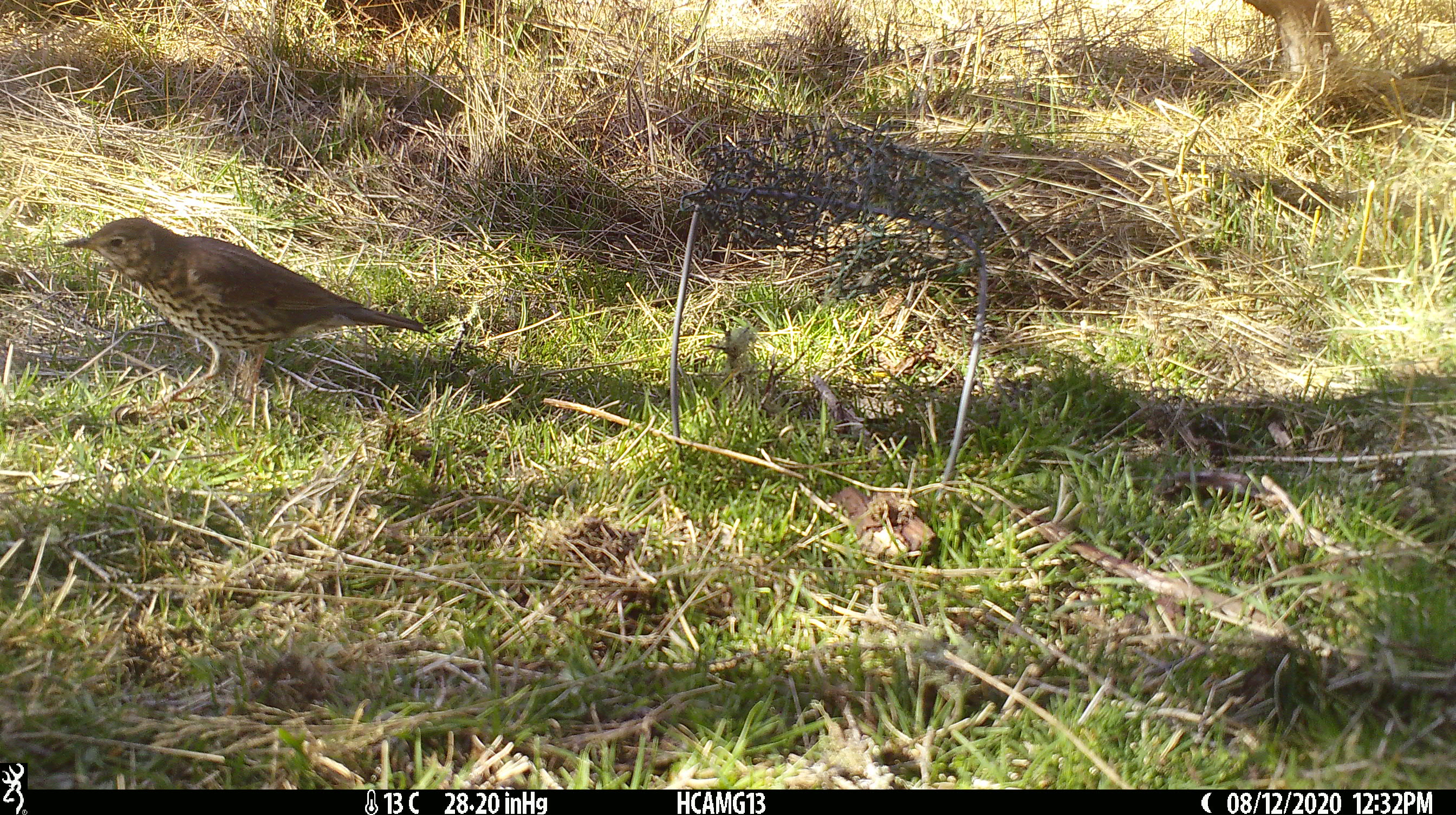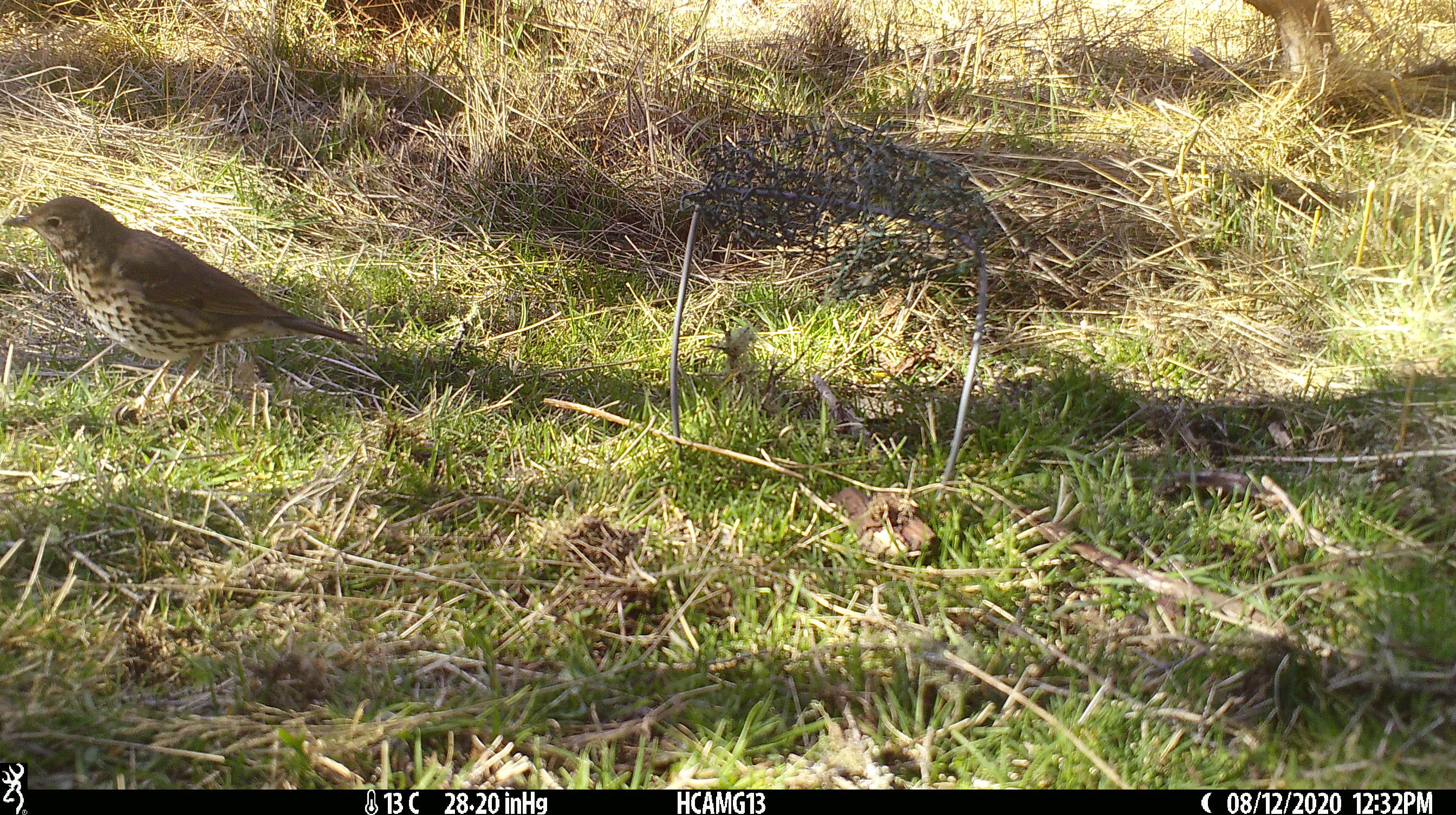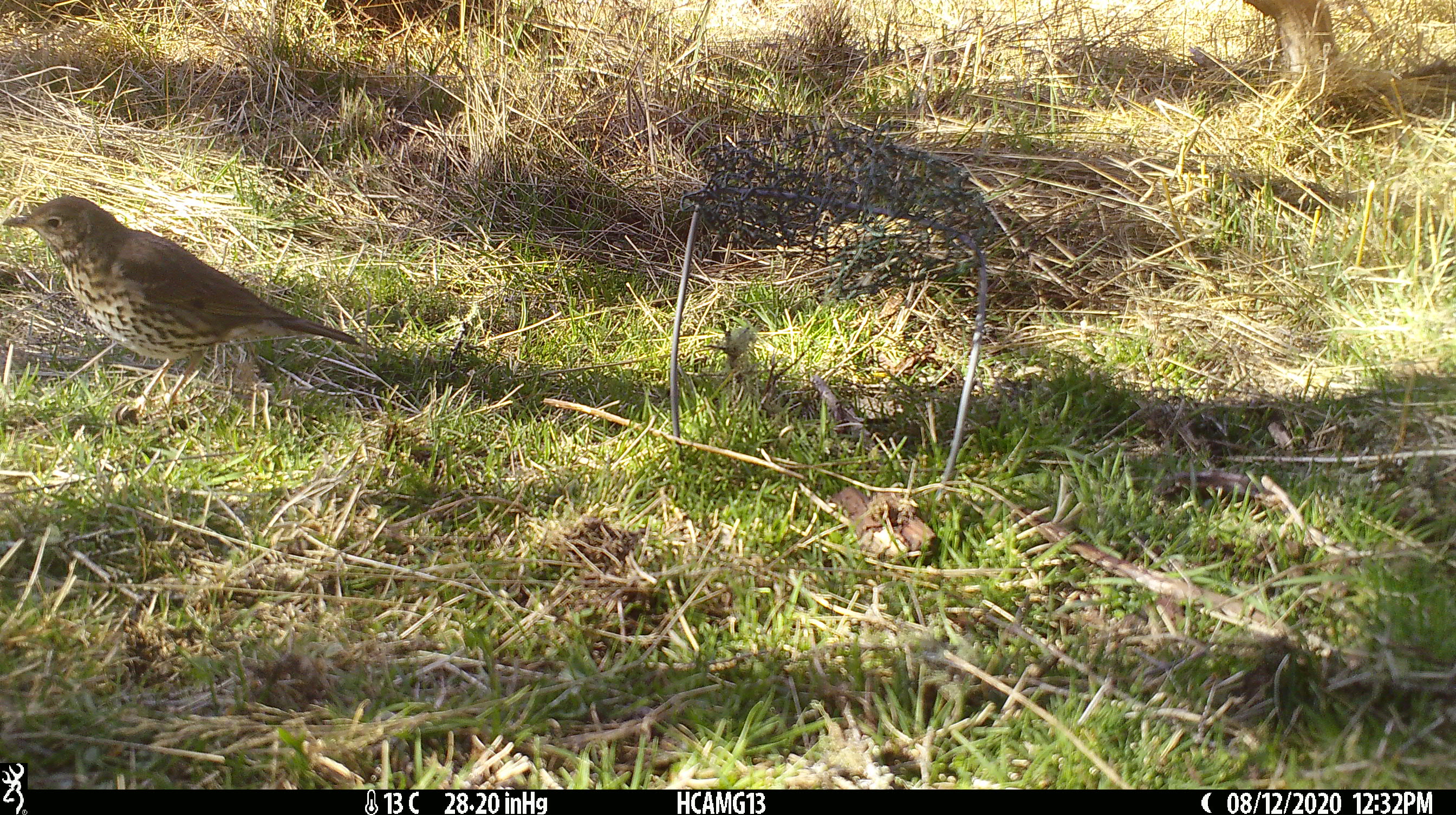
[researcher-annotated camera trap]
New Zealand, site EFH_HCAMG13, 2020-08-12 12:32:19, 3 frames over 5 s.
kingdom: Animalia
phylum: Chordata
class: Aves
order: Passeriformes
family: Turdidae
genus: Turdus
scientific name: Turdus philomelos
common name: song thrush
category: thrush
Thrush (song thrush) (Turdus philomelos).